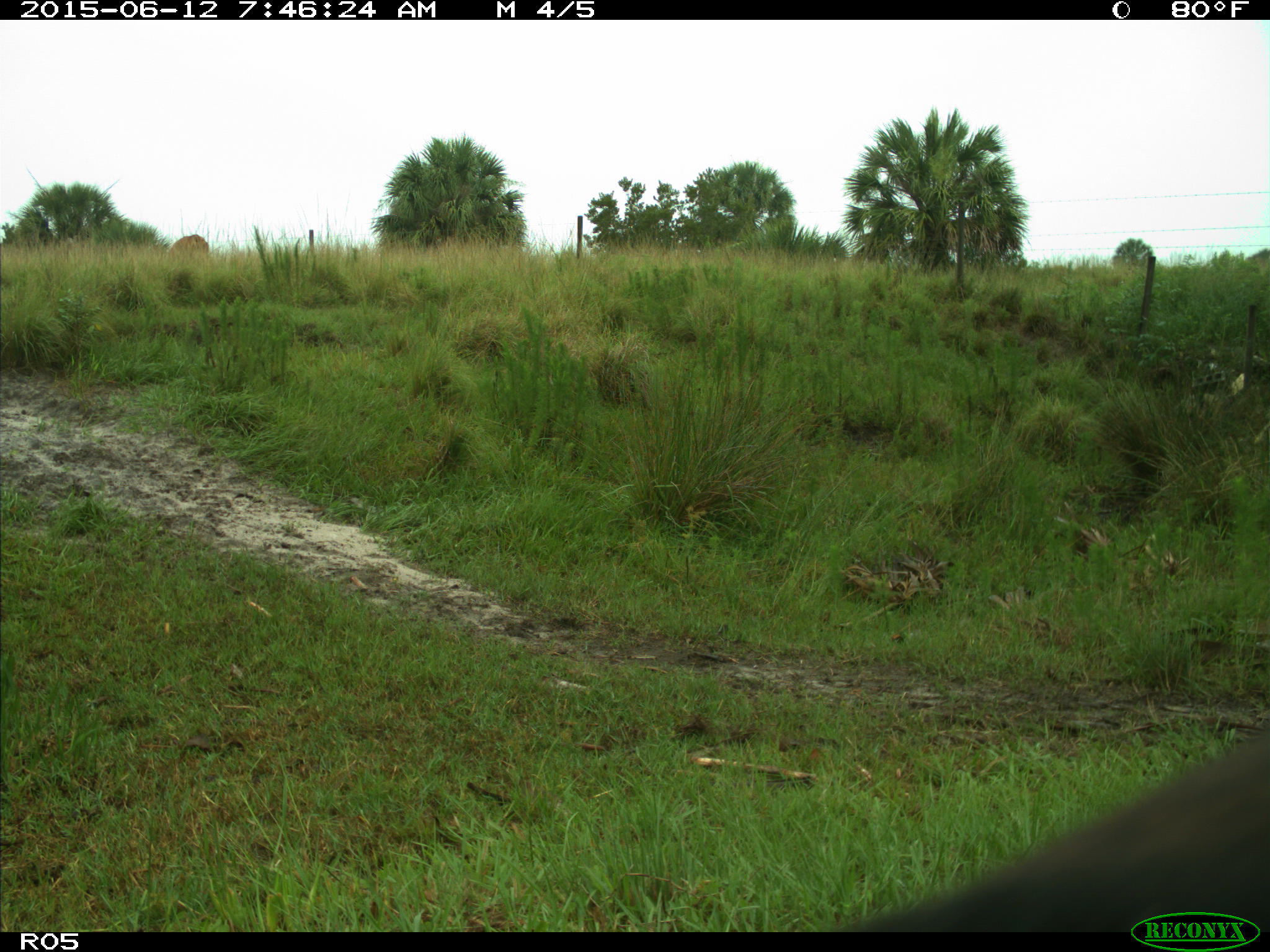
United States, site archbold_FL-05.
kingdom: Animalia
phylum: Chordata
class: Mammalia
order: Artiodactyla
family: Bovidae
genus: Bos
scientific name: Bos taurus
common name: domestic cow